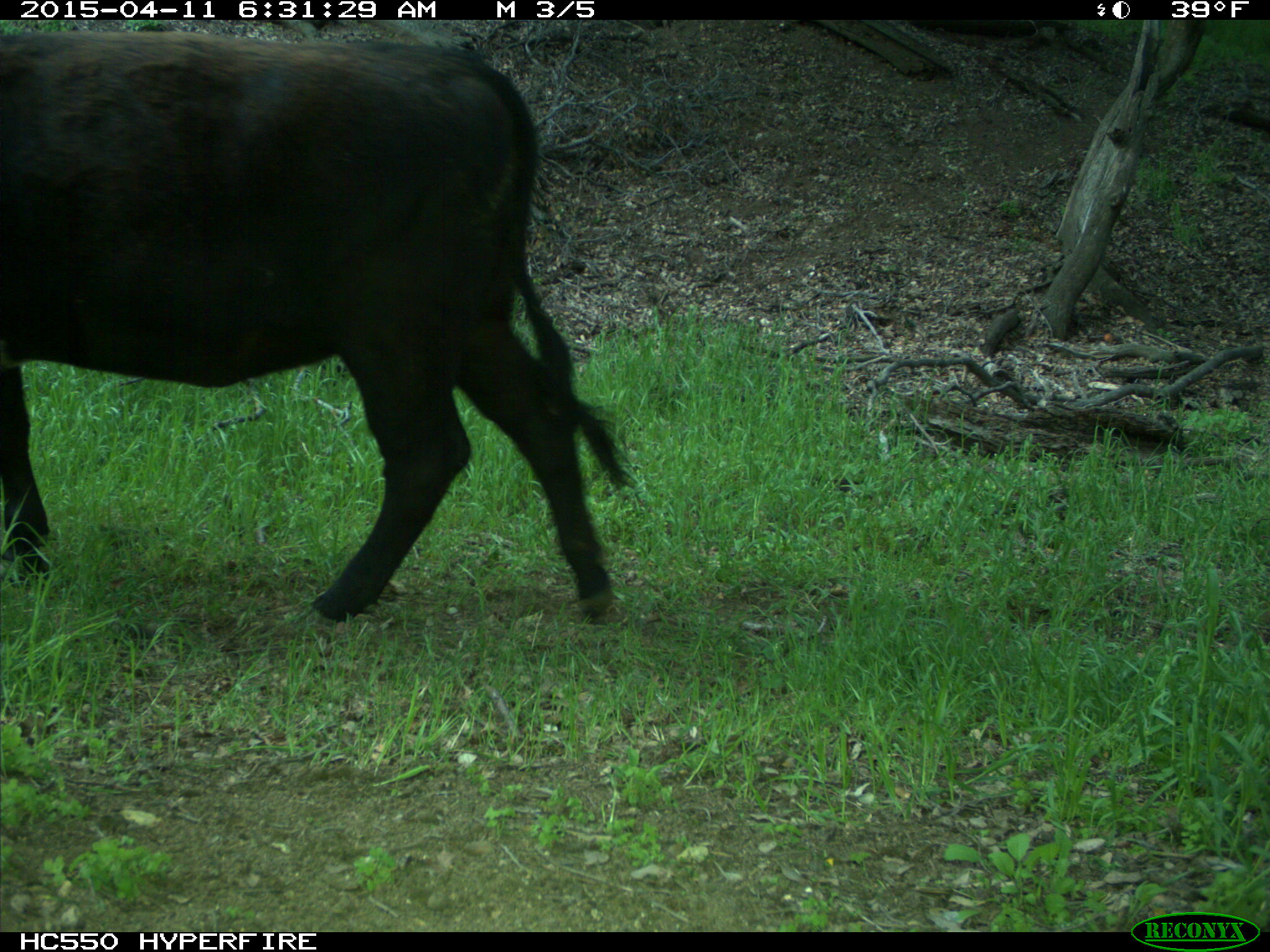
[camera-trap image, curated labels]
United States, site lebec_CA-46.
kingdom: Animalia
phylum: Chordata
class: Mammalia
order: Artiodactyla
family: Bovidae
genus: Bos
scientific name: Bos taurus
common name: domestic cow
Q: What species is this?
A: Bos taurus (domestic cow).